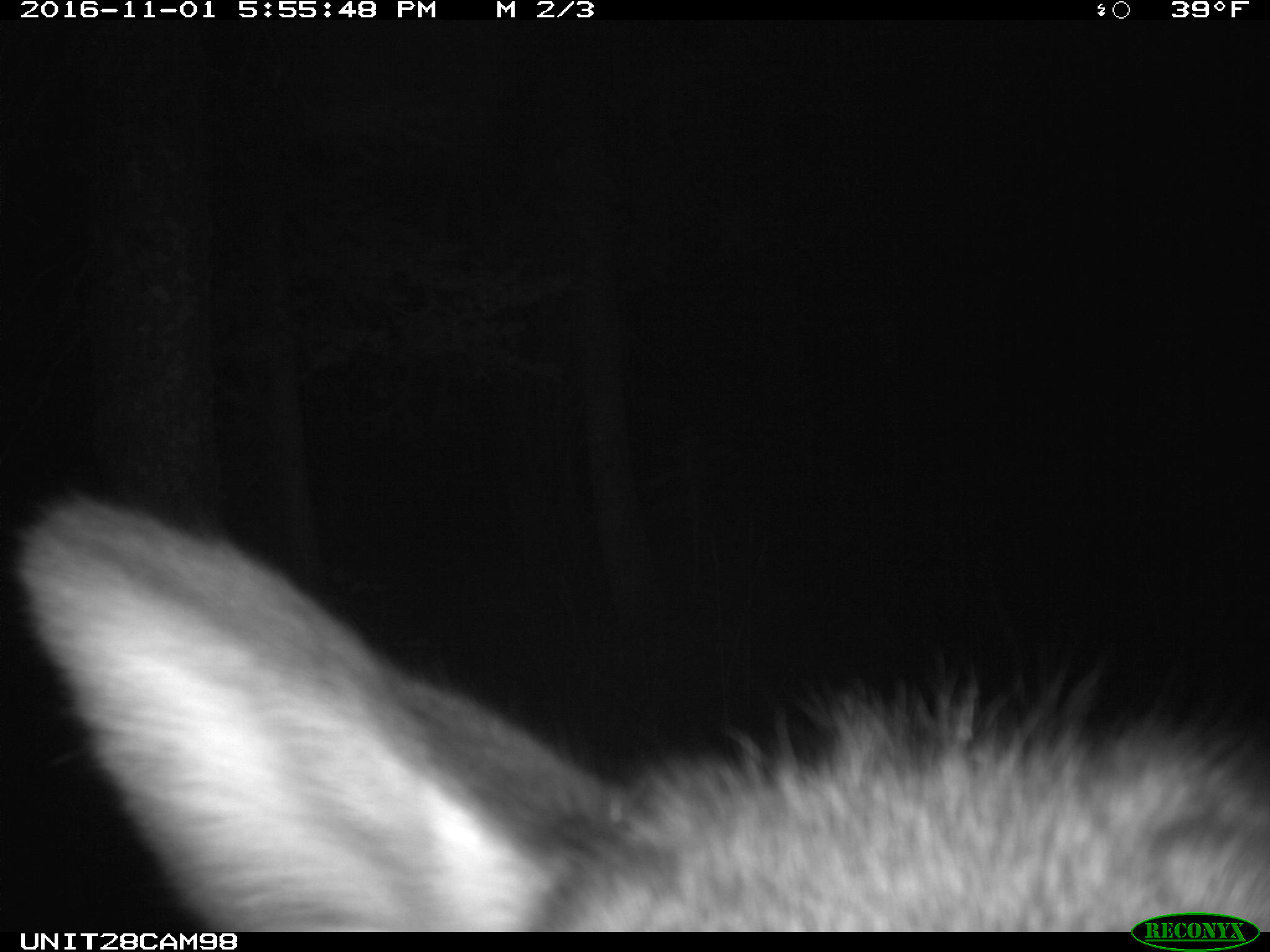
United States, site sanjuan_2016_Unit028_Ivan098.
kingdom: Animalia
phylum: Chordata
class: Mammalia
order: Artiodactyla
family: Cervidae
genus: Cervus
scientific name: Cervus elaphus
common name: red deer